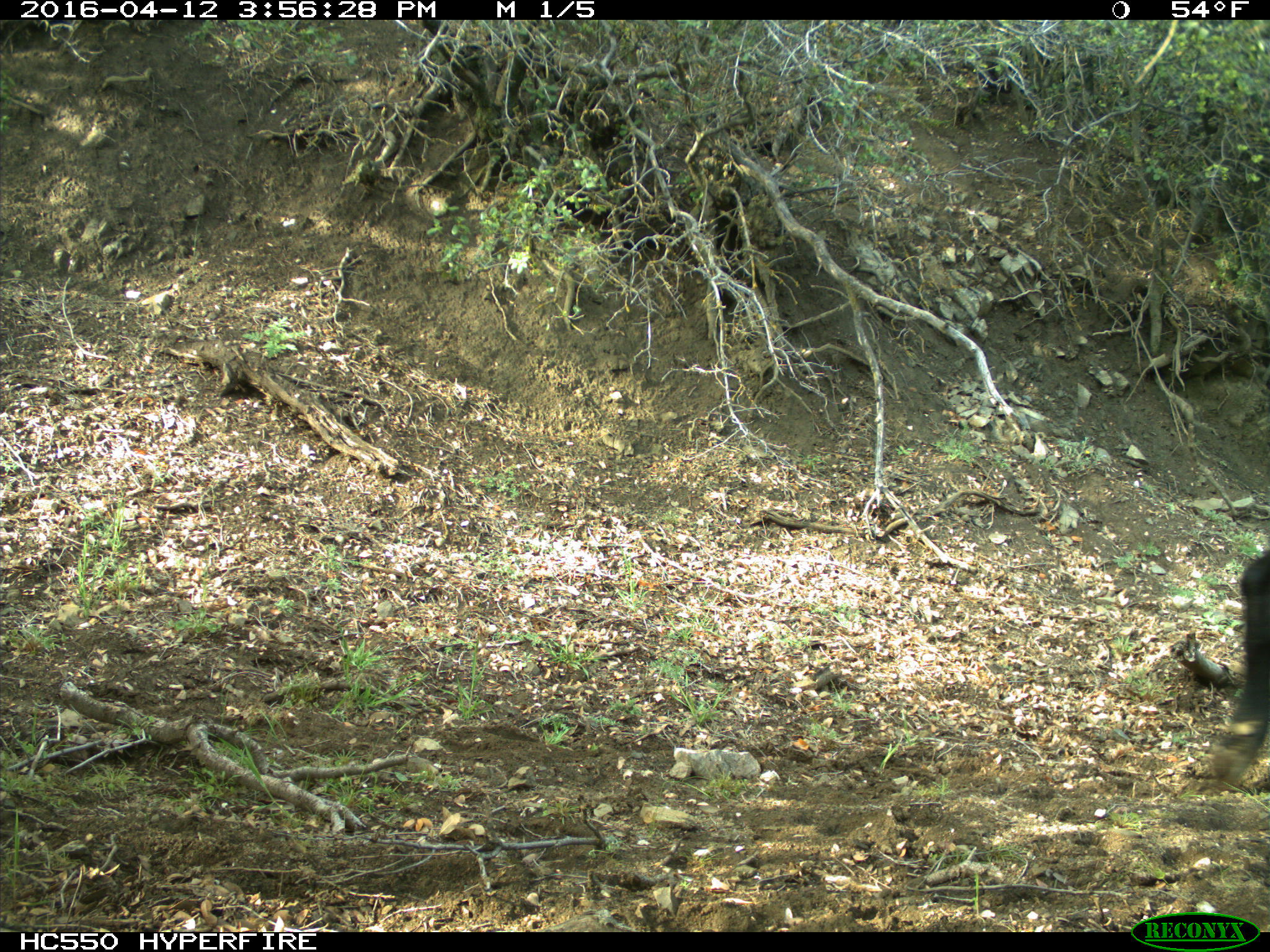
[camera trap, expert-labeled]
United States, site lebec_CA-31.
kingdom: Animalia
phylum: Chordata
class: Mammalia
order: Artiodactyla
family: Bovidae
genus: Bos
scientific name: Bos taurus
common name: domestic cow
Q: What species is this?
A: Bos taurus (domestic cow).